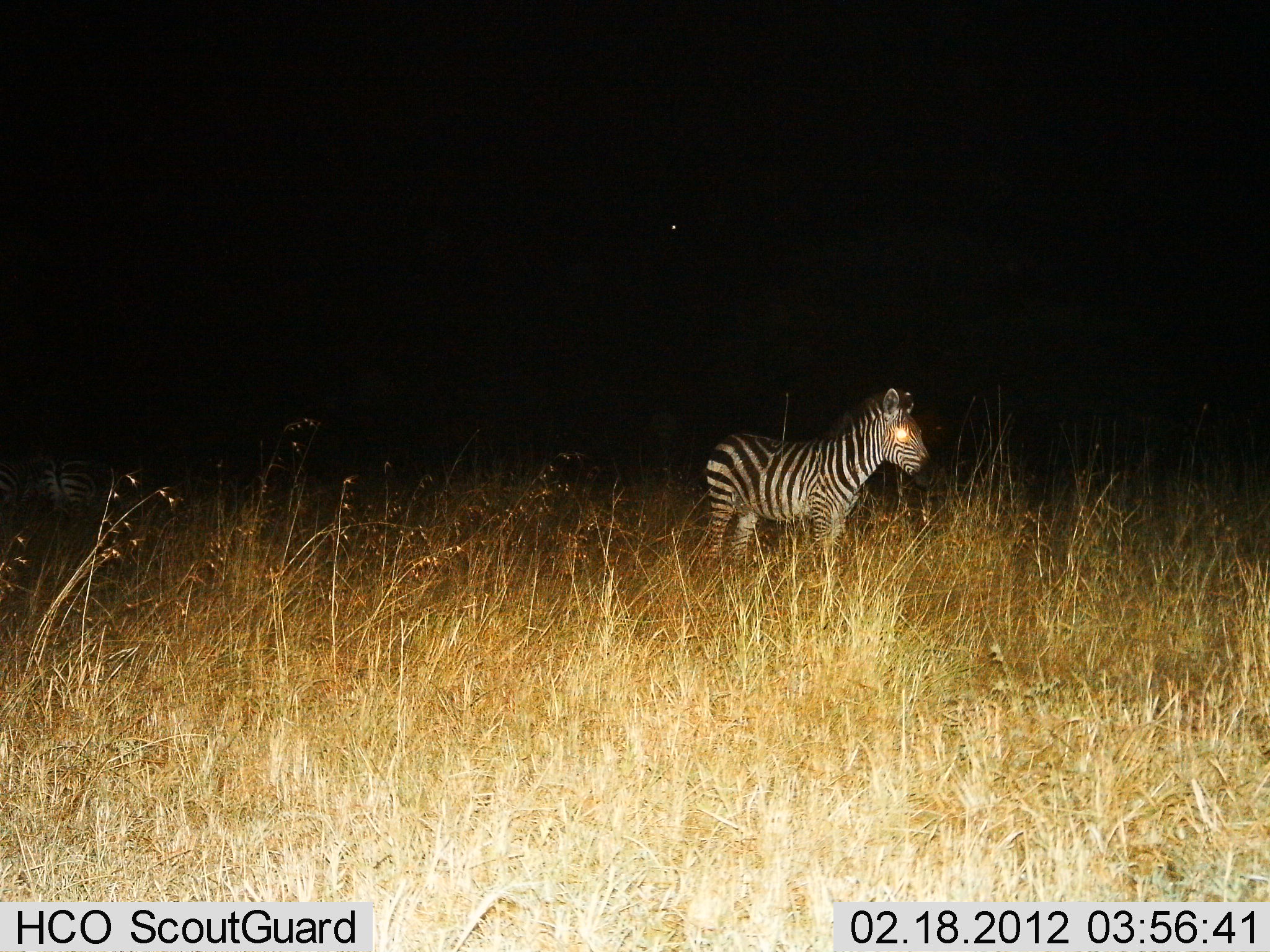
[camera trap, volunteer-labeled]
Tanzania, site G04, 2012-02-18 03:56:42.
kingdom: Animalia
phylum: Chordata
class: Mammalia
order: Perissodactyla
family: Equidae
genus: Equus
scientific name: Equus quagga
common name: plains zebra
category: zebra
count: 1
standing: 100%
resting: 0%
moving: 0%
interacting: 0%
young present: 8%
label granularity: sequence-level